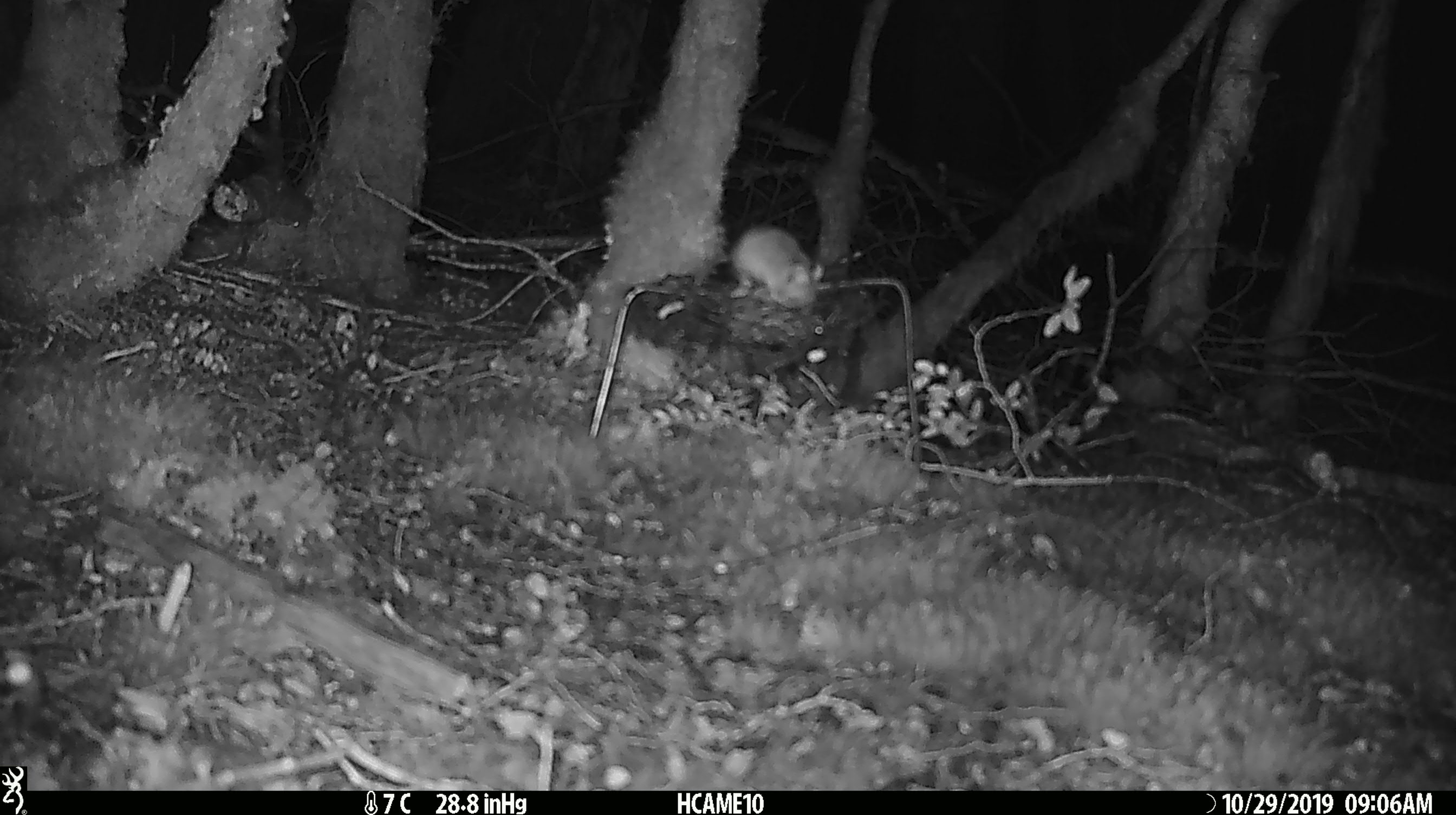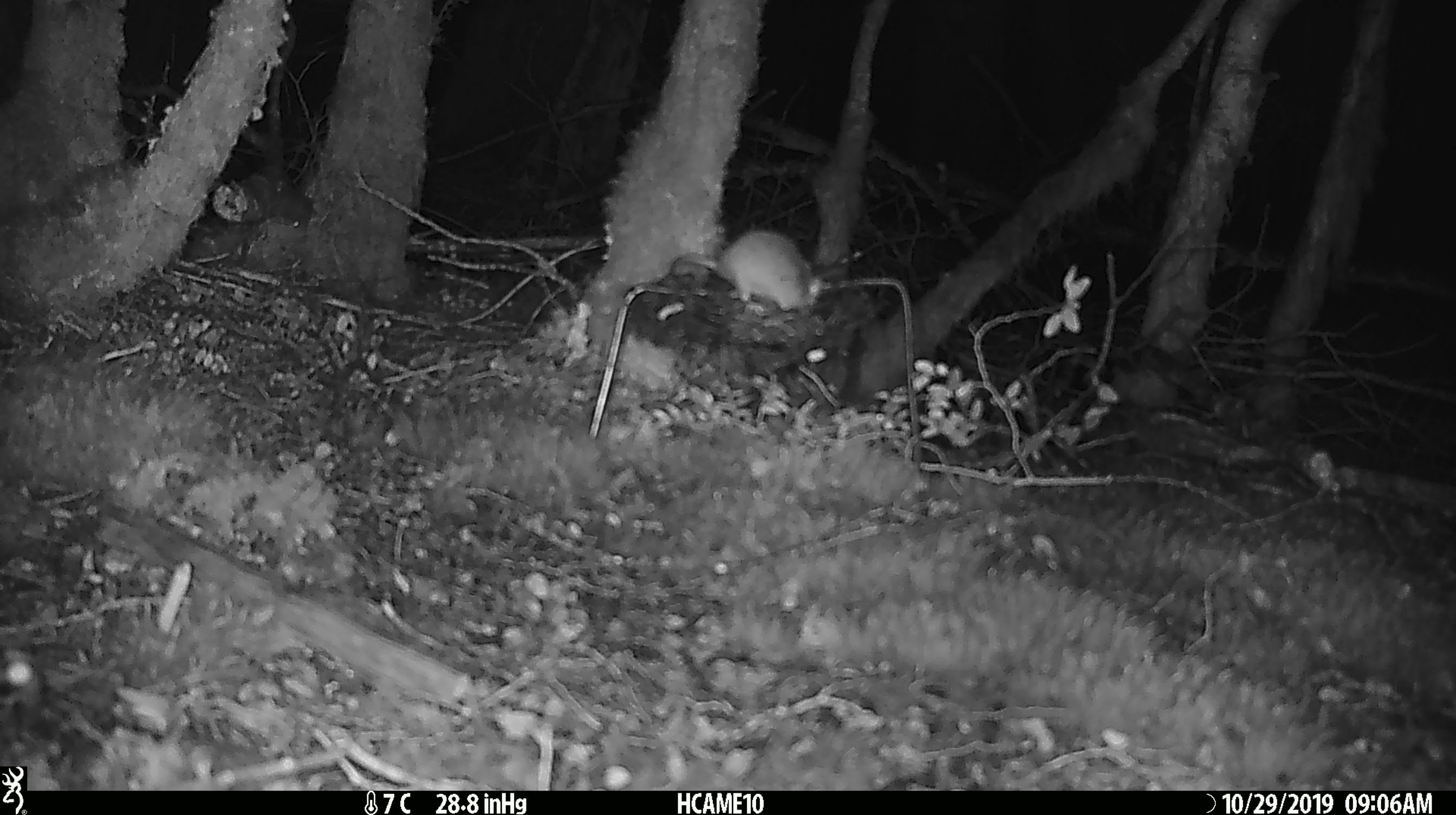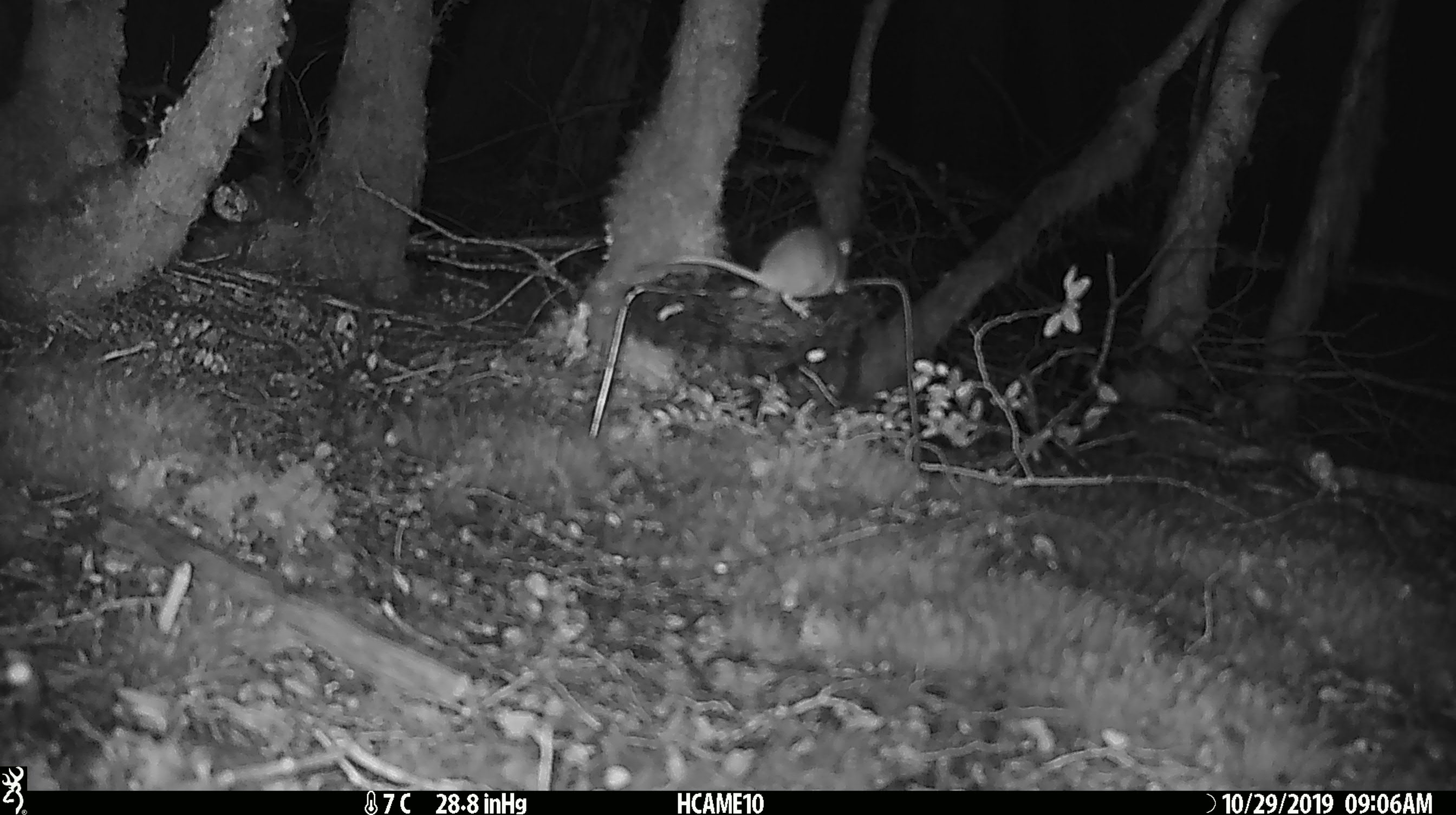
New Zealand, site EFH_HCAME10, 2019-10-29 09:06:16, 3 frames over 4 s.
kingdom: Animalia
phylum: Chordata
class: Mammalia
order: Rodentia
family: Muridae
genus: Mus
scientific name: Mus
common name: mouse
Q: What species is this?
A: Mouse (Mus).